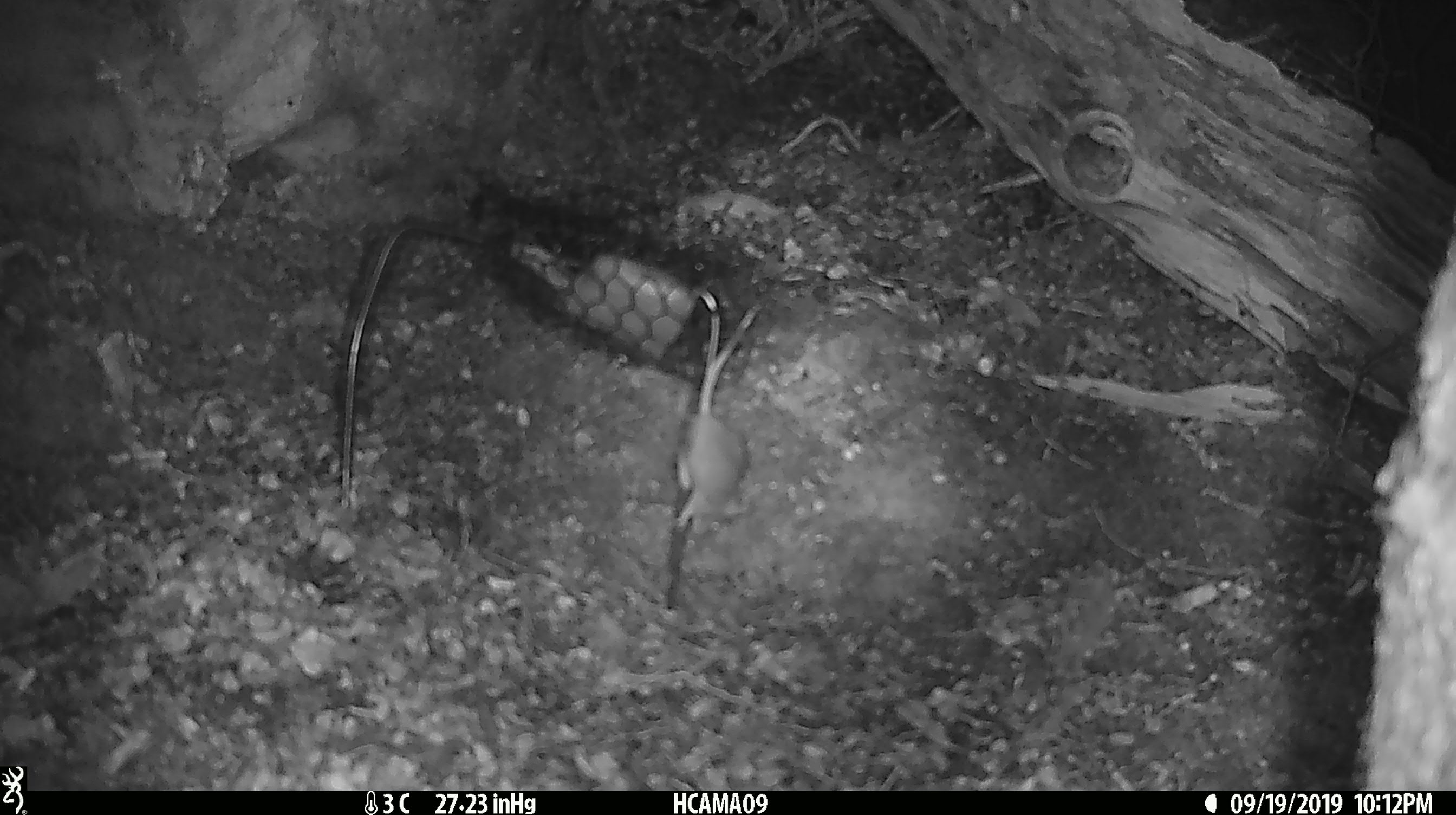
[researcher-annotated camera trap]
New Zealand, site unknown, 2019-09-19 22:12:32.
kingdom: Animalia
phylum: Chordata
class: Mammalia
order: Rodentia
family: Muridae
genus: Mus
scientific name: Mus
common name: mouse